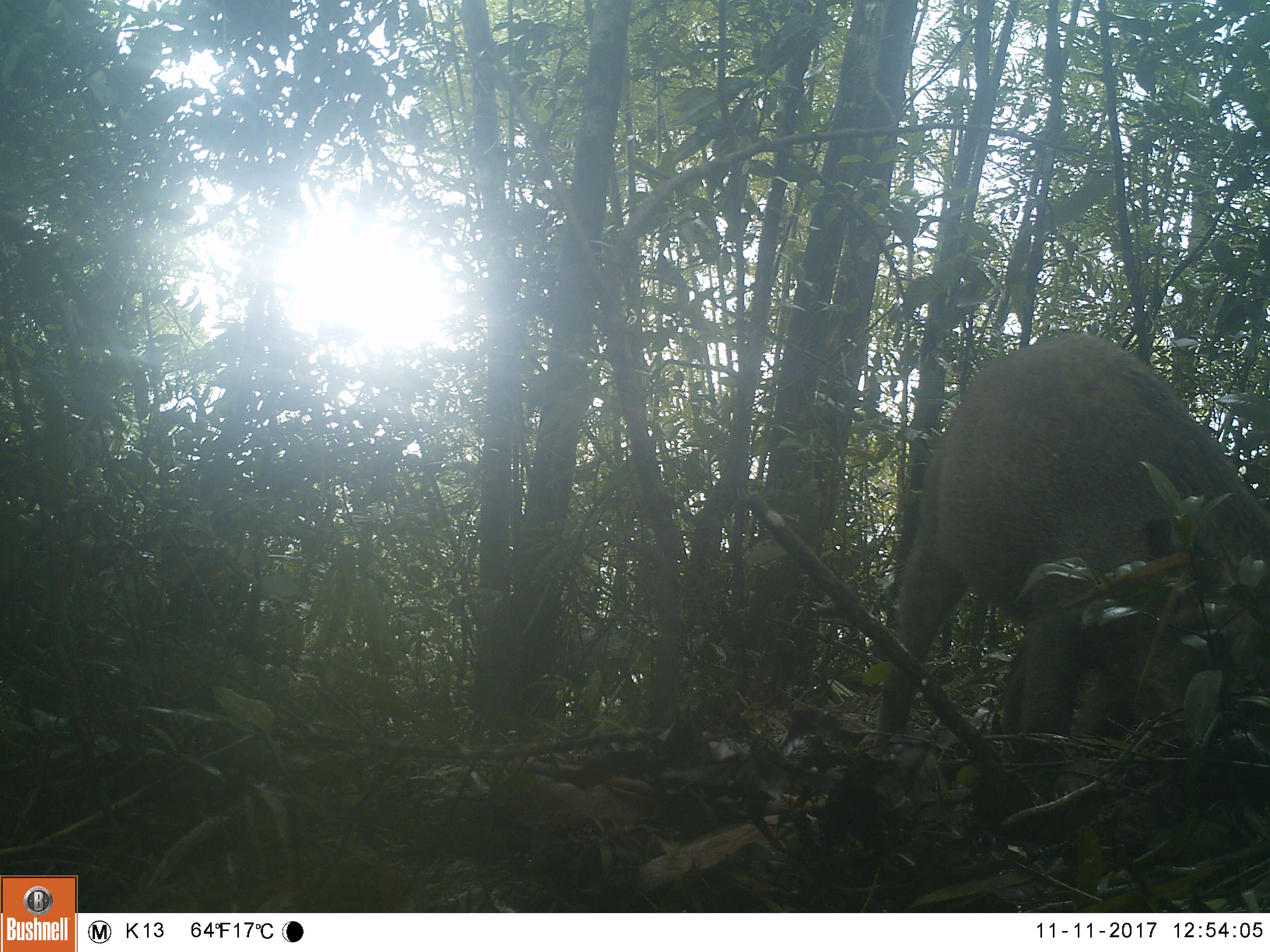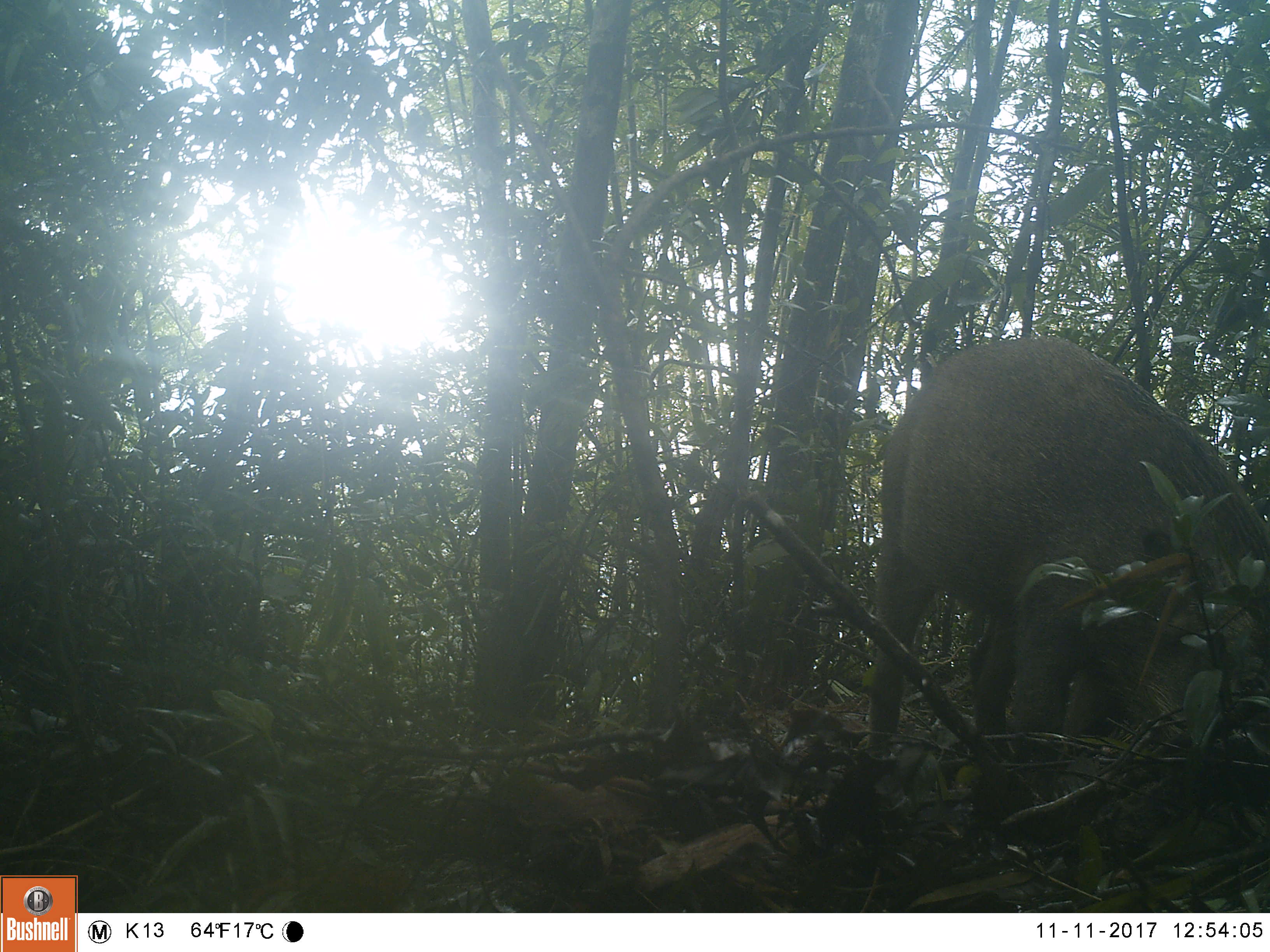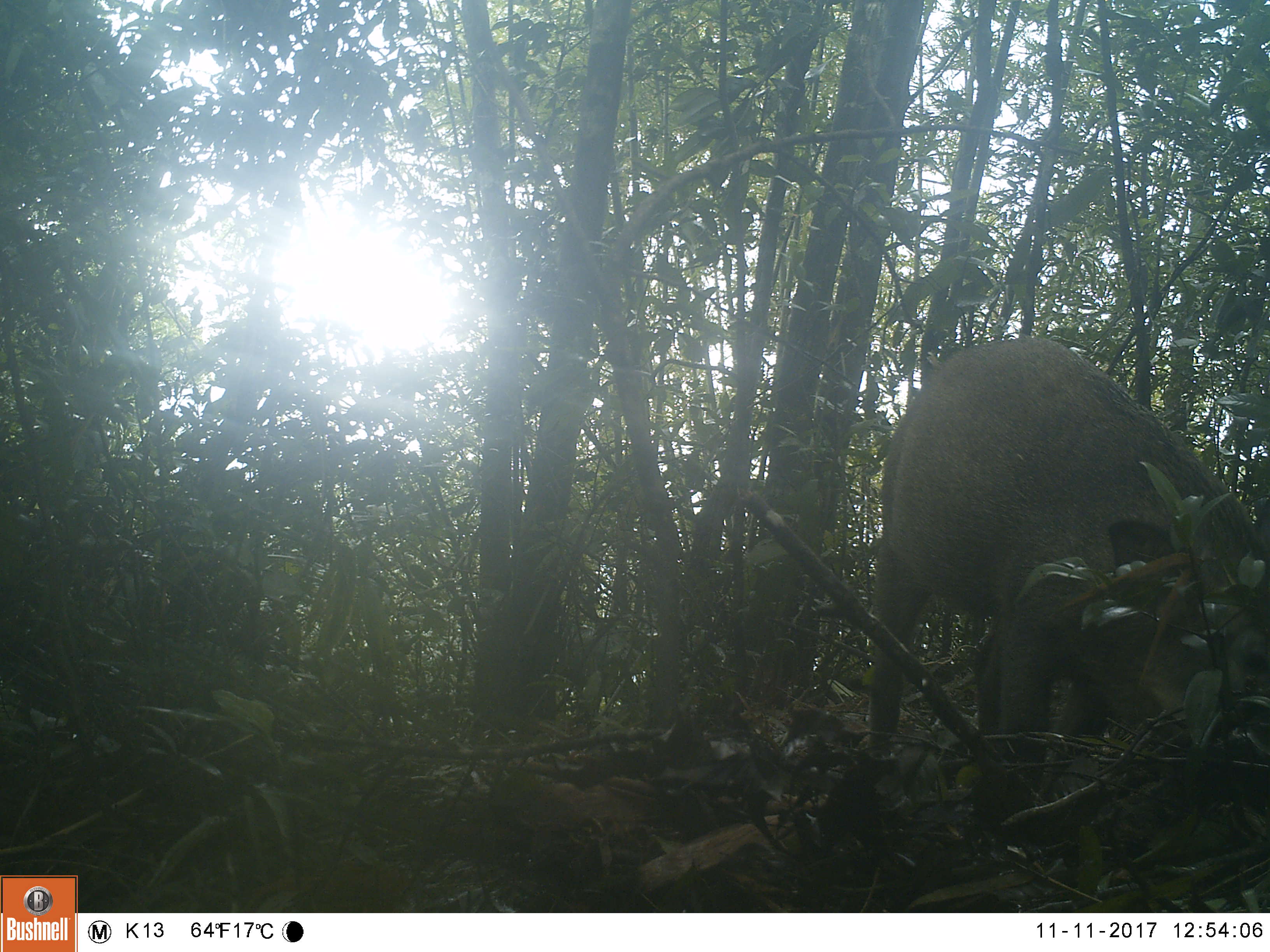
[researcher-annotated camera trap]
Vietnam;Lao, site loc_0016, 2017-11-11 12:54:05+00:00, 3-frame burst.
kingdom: Animalia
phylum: Chordata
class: Mammalia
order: Artiodactyla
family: Suidae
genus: Sus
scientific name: Sus scrofa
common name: eurasian wild pig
Eurasian wild pig (Sus scrofa). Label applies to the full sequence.